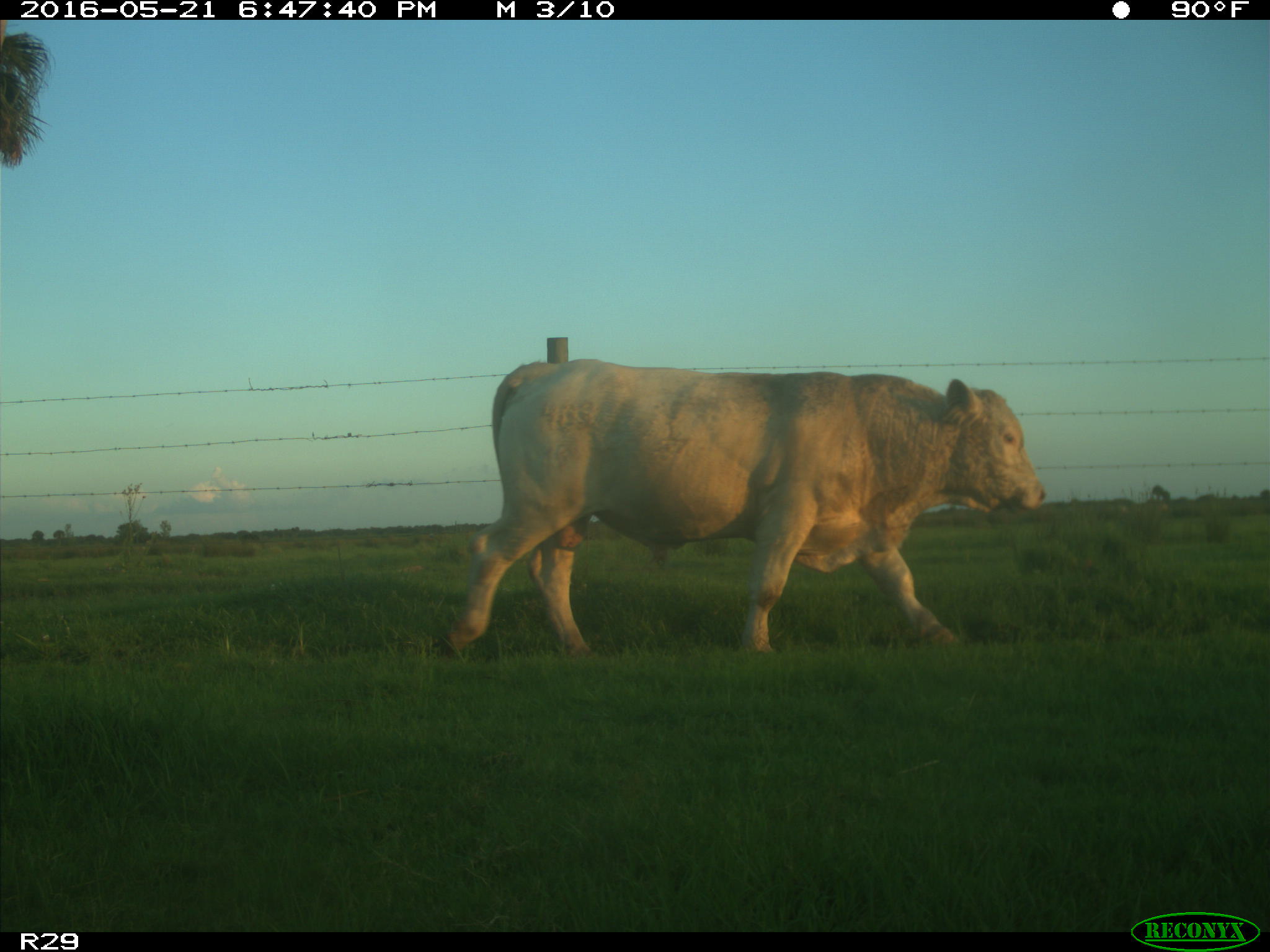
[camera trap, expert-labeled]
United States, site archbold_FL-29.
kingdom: Animalia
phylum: Chordata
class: Mammalia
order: Artiodactyla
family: Bovidae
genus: Bos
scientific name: Bos taurus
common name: domestic cow